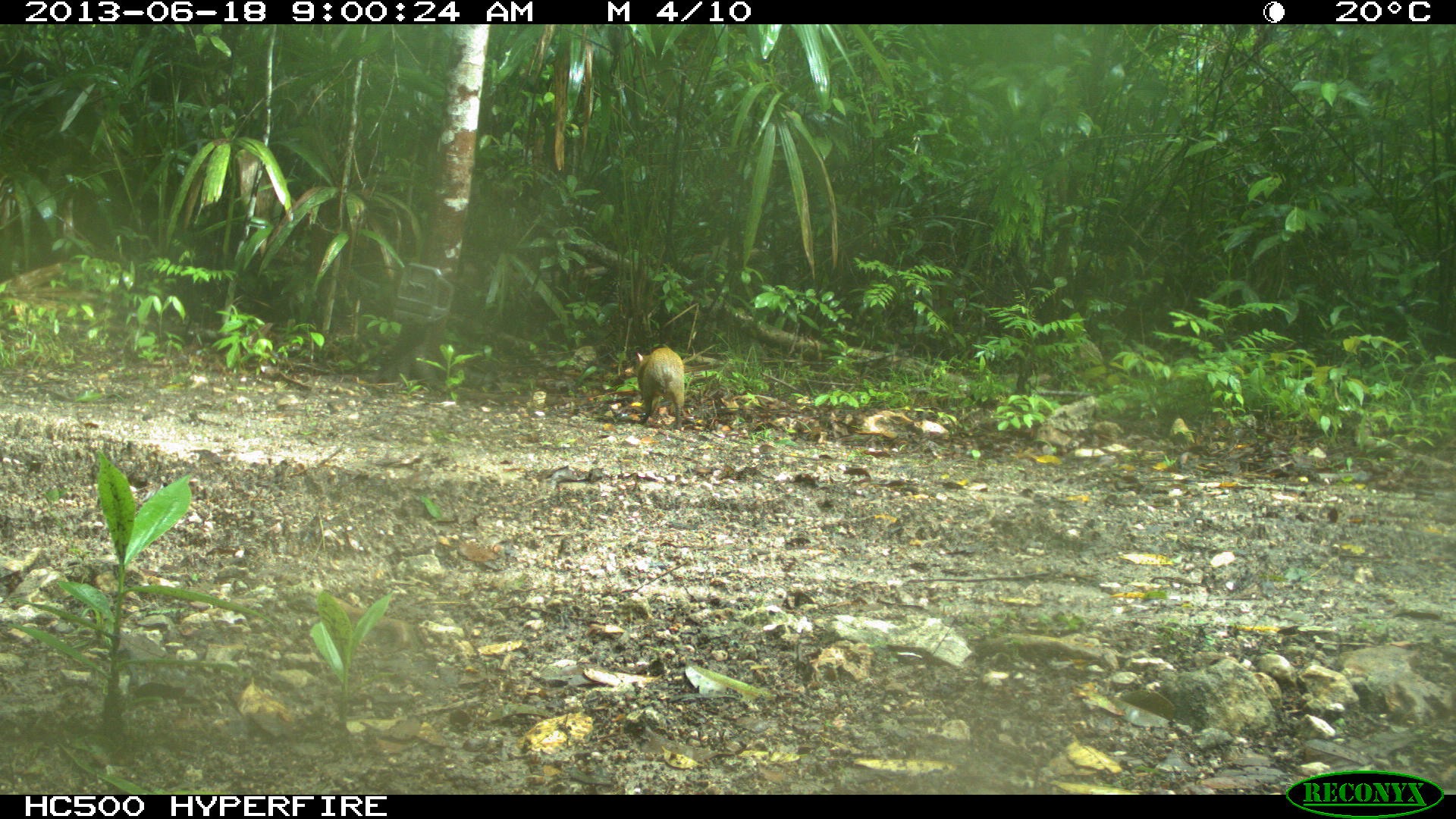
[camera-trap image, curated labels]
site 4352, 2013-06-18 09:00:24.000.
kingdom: Animalia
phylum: Chordata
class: Mammalia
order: Rodentia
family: Dasyproctidae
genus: Dasyprocta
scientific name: Dasyprocta punctata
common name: central american agouti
Dasyprocta punctata (central american agouti), count 1.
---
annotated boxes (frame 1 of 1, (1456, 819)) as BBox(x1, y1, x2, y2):
dasyprocta punctata: BBox(636, 347, 684, 429)